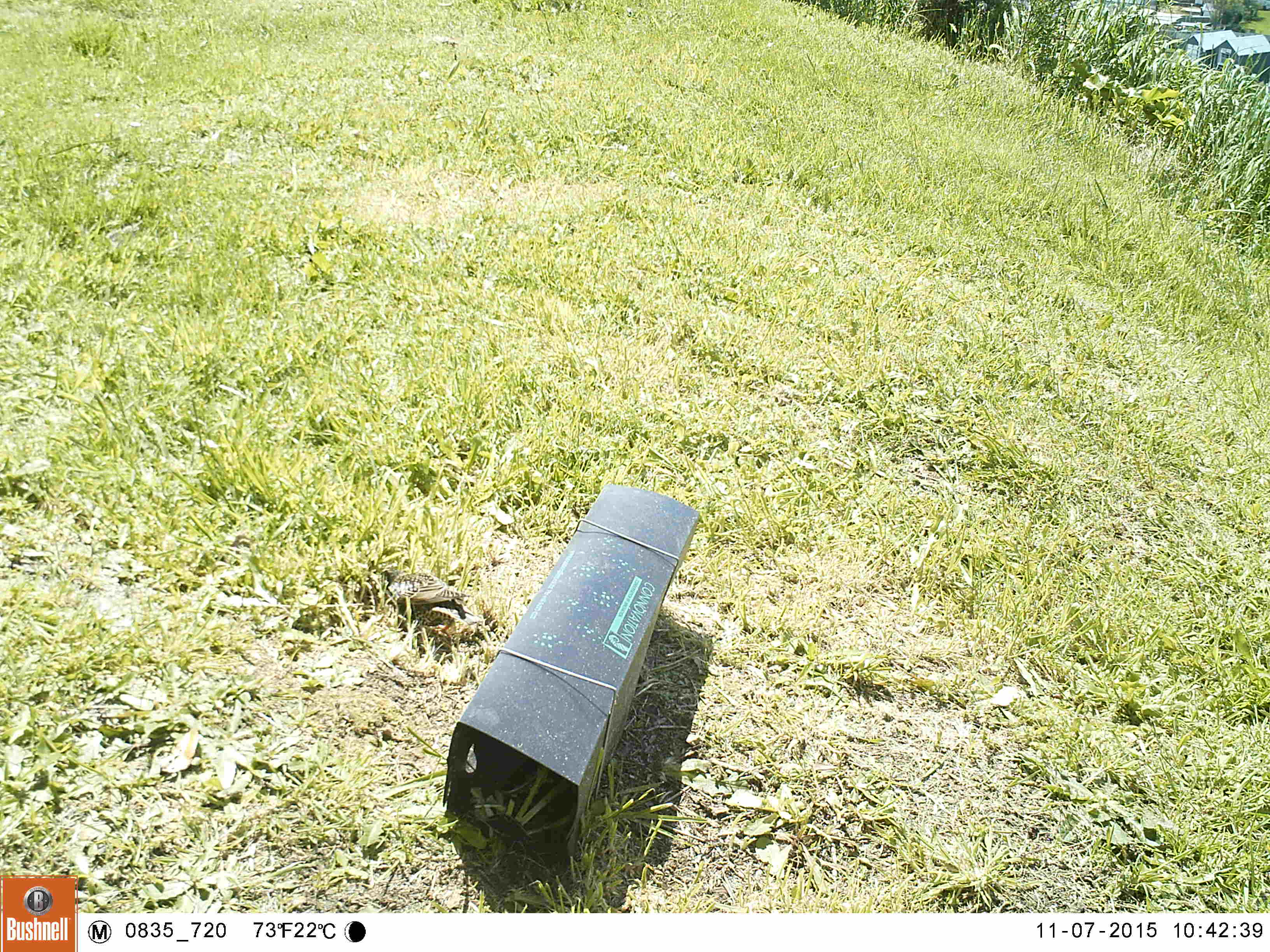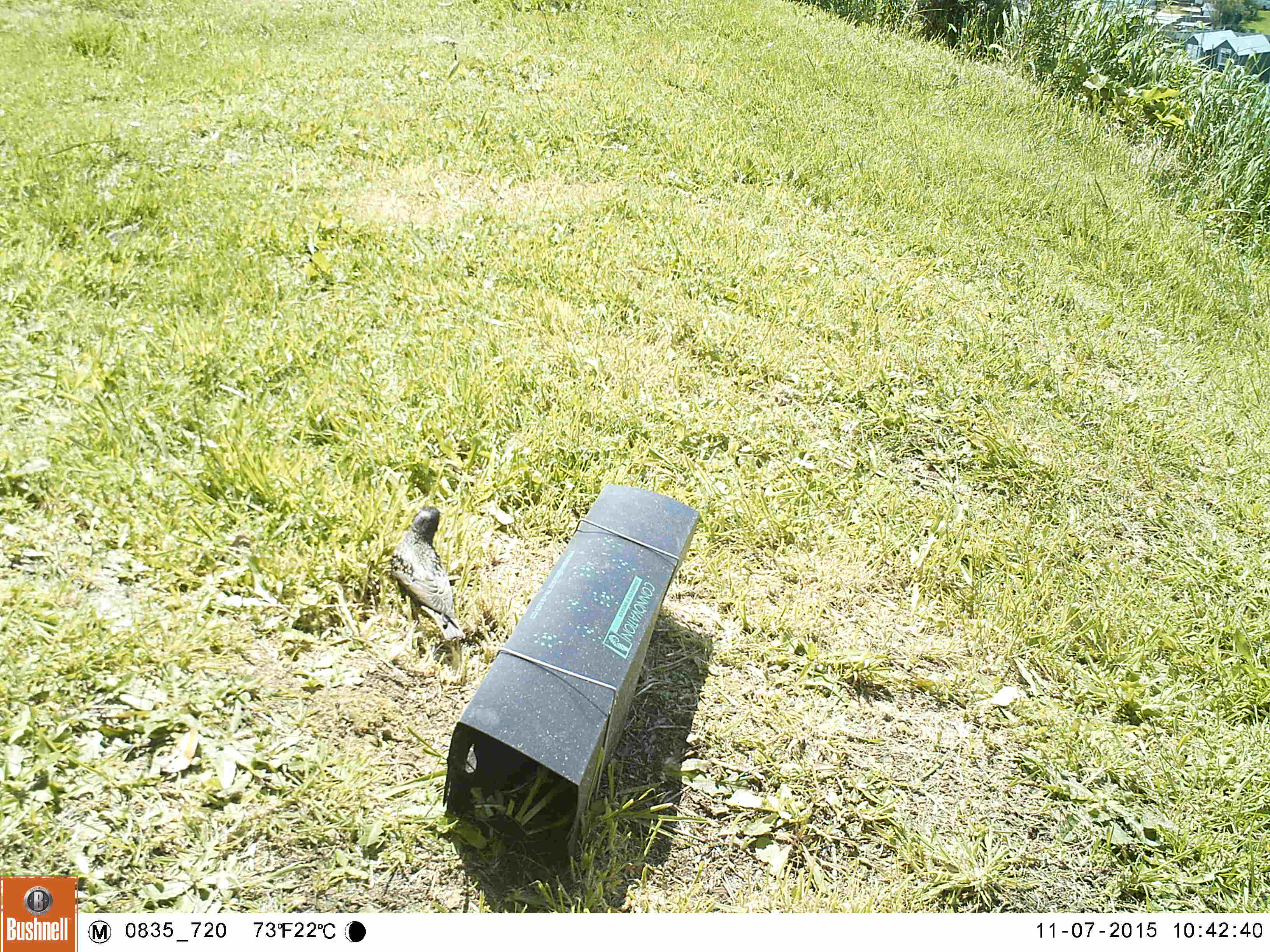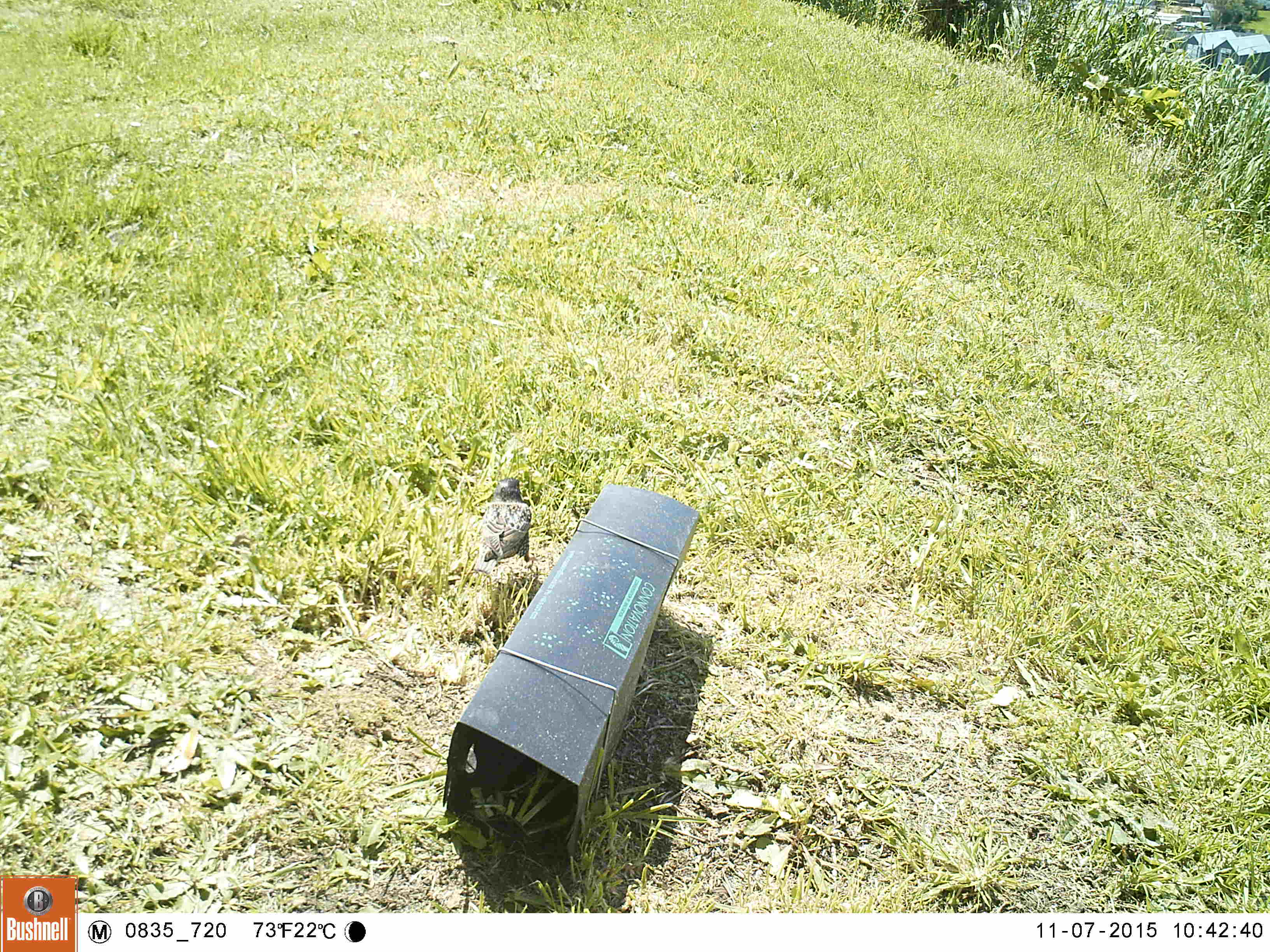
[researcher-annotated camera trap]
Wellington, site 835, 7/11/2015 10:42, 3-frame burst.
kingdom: Animalia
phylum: Chordata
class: Aves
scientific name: Aves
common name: bird